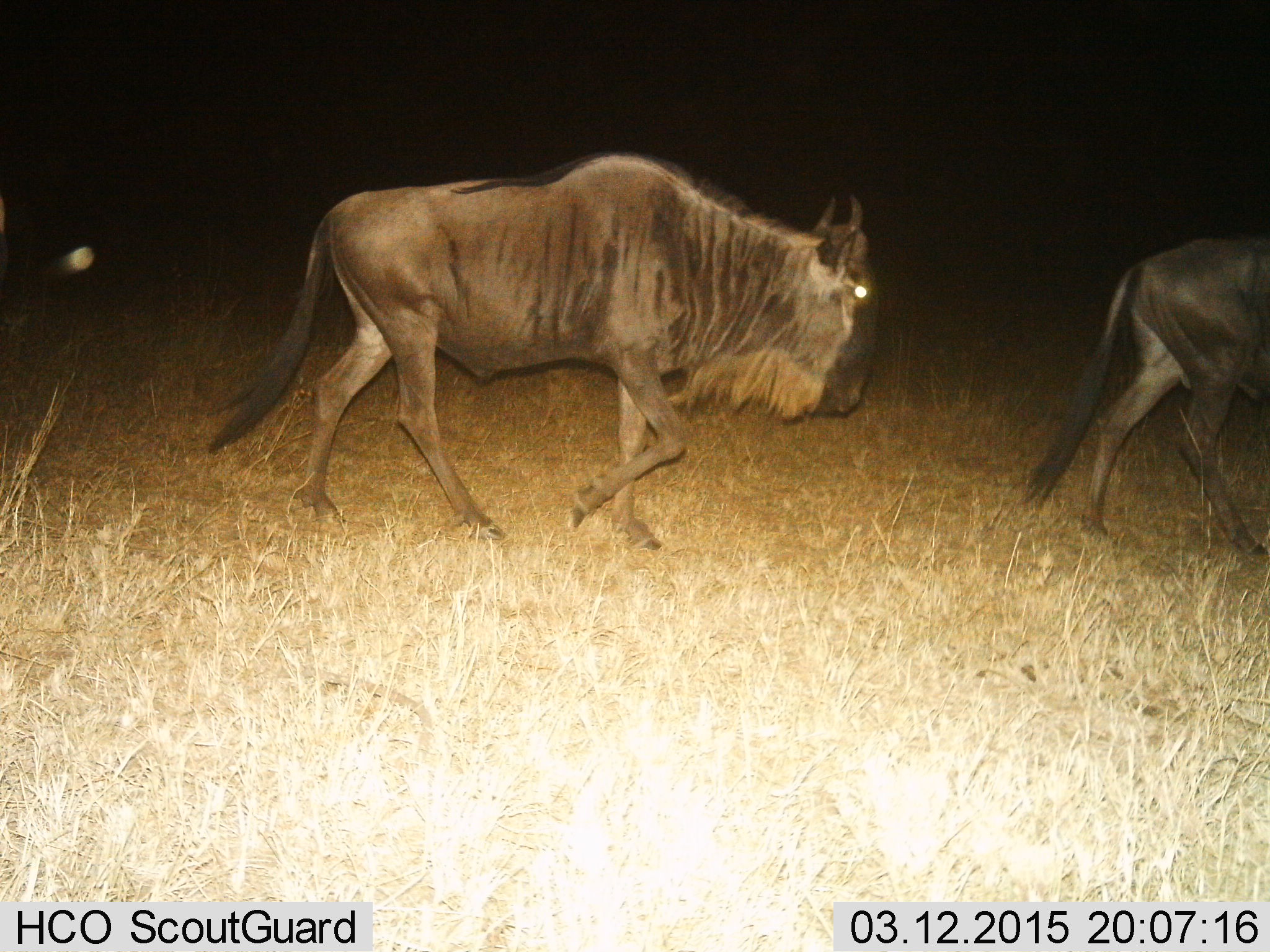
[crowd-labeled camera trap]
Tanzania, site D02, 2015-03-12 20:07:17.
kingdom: Animalia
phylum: Chordata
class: Mammalia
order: Artiodactyla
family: Bovidae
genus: Connochaetes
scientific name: Connochaetes taurinus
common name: blue wildebeest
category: wildebeest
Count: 2.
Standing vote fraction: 0%.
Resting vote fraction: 0%.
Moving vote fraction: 100%.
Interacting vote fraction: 0%.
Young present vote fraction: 0%.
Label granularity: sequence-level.